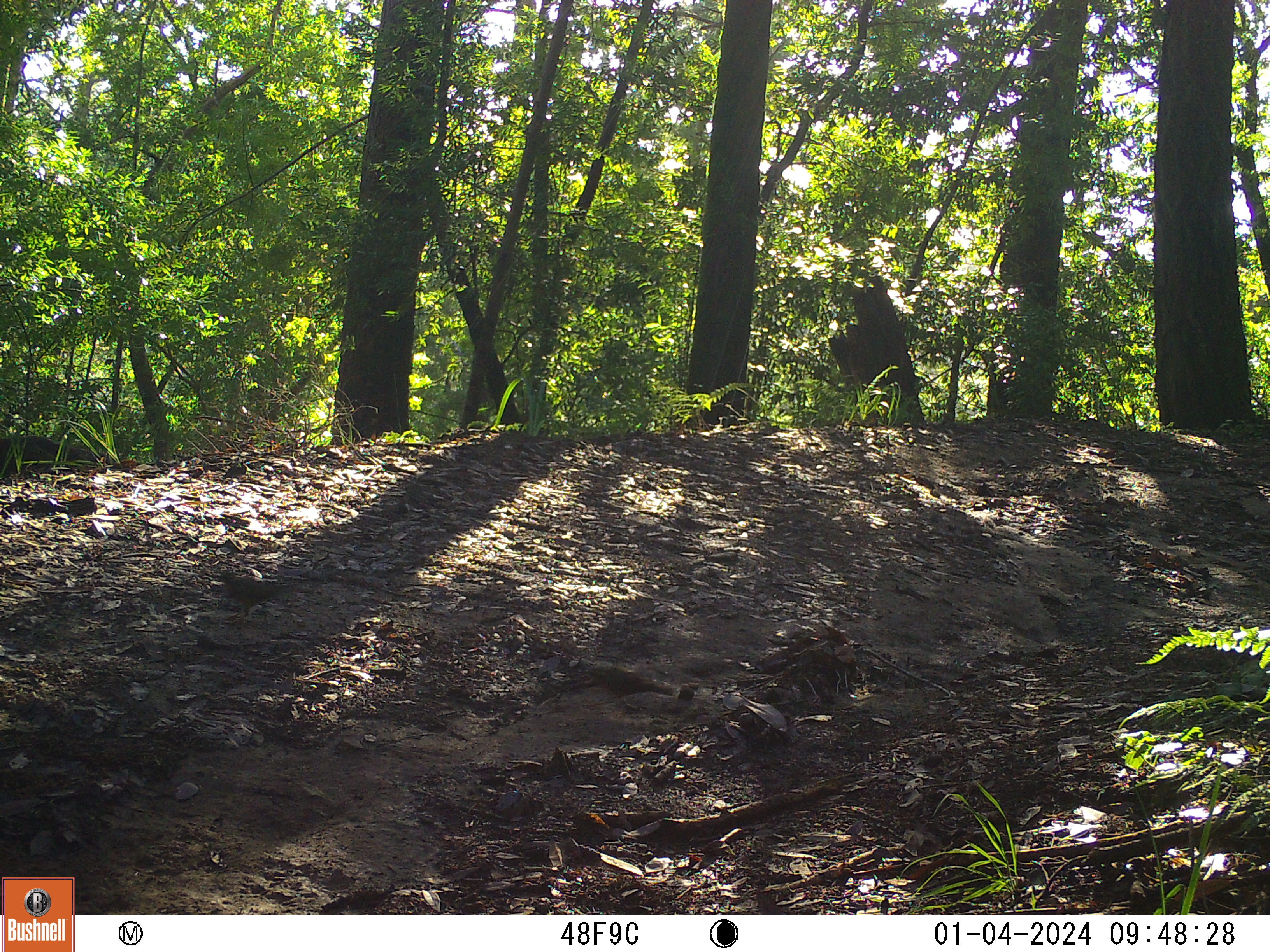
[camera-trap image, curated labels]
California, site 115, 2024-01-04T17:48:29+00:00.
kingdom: Animalia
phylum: Chordata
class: Aves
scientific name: Aves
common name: bird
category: unknown bird